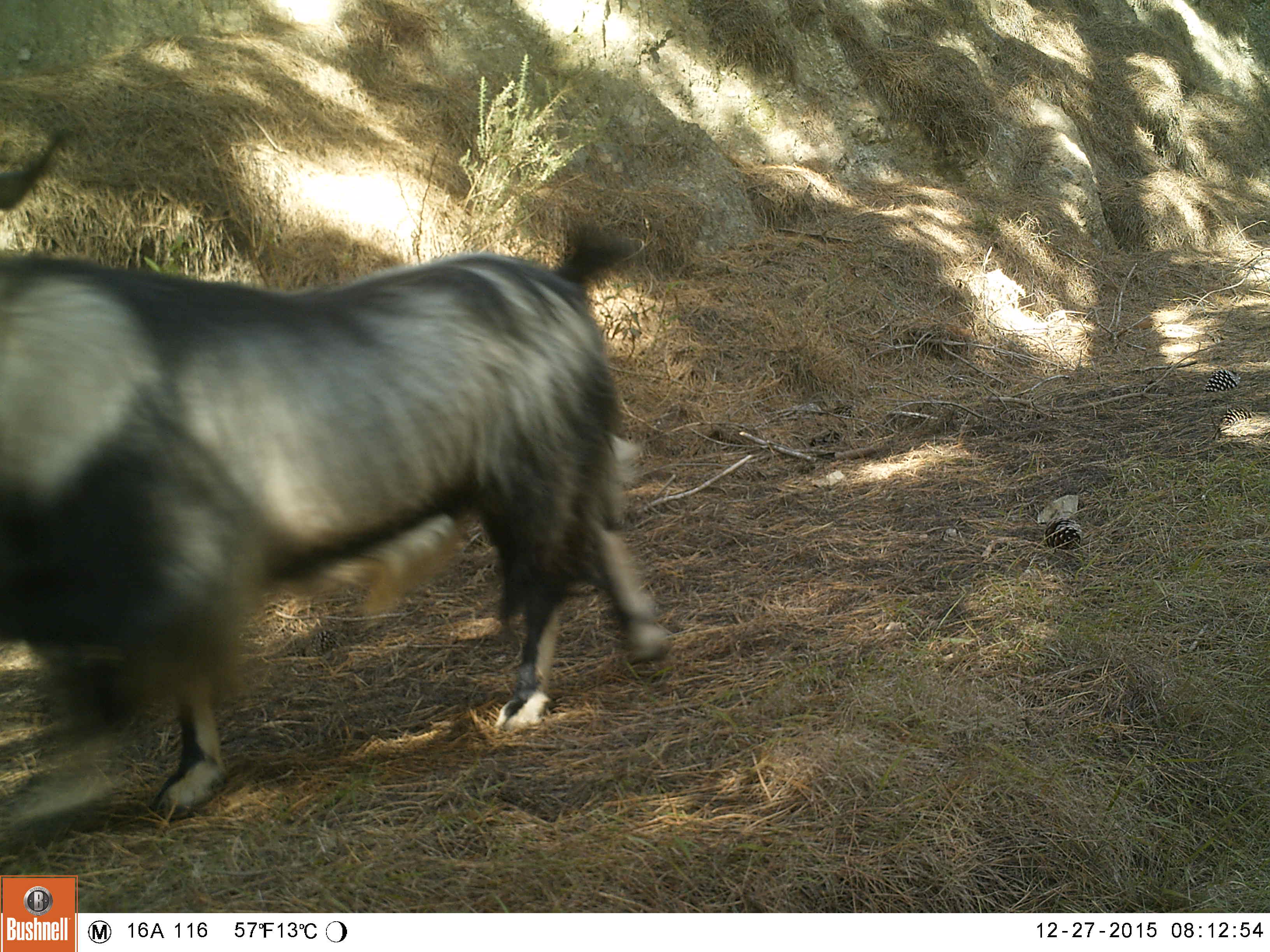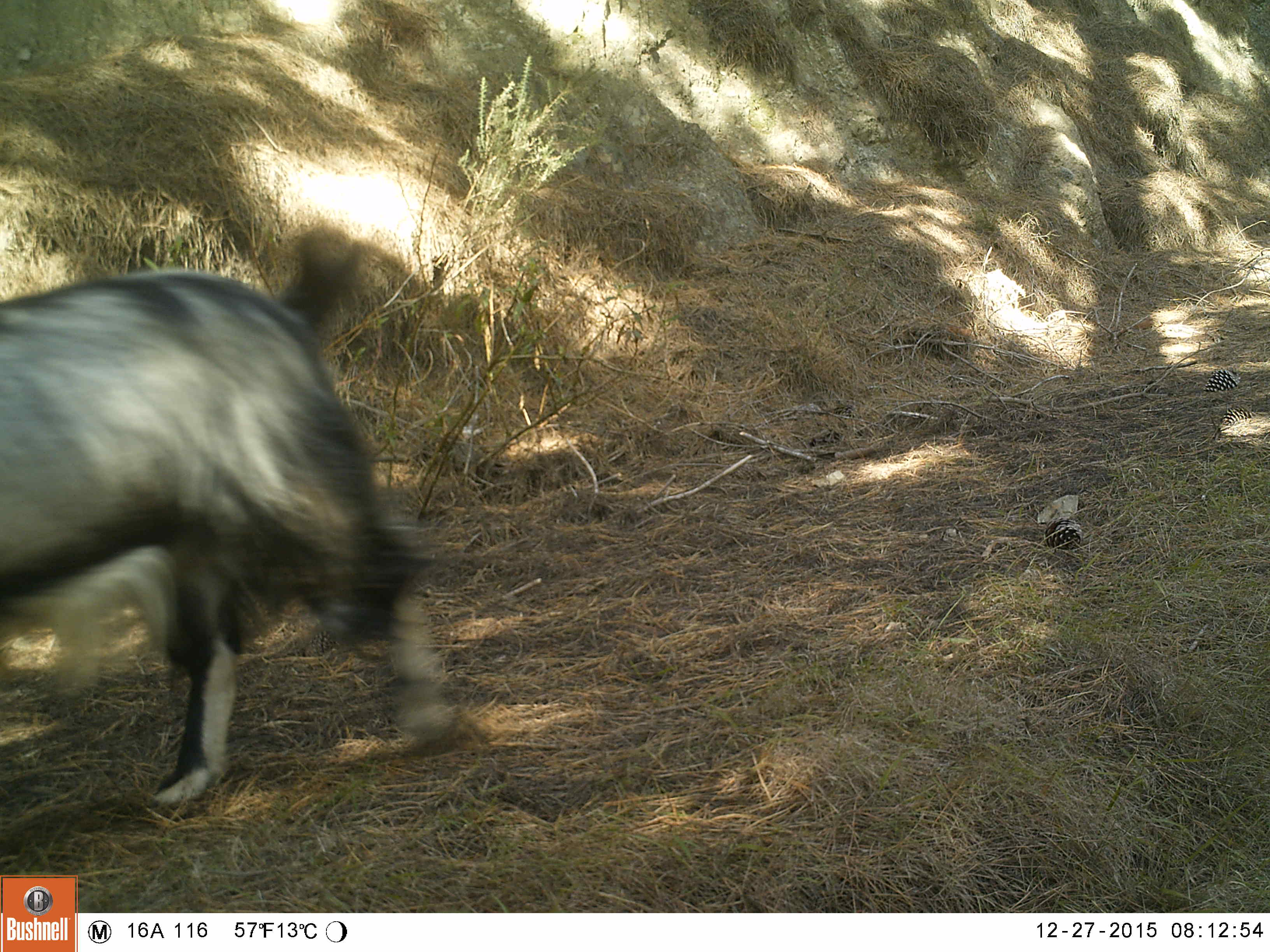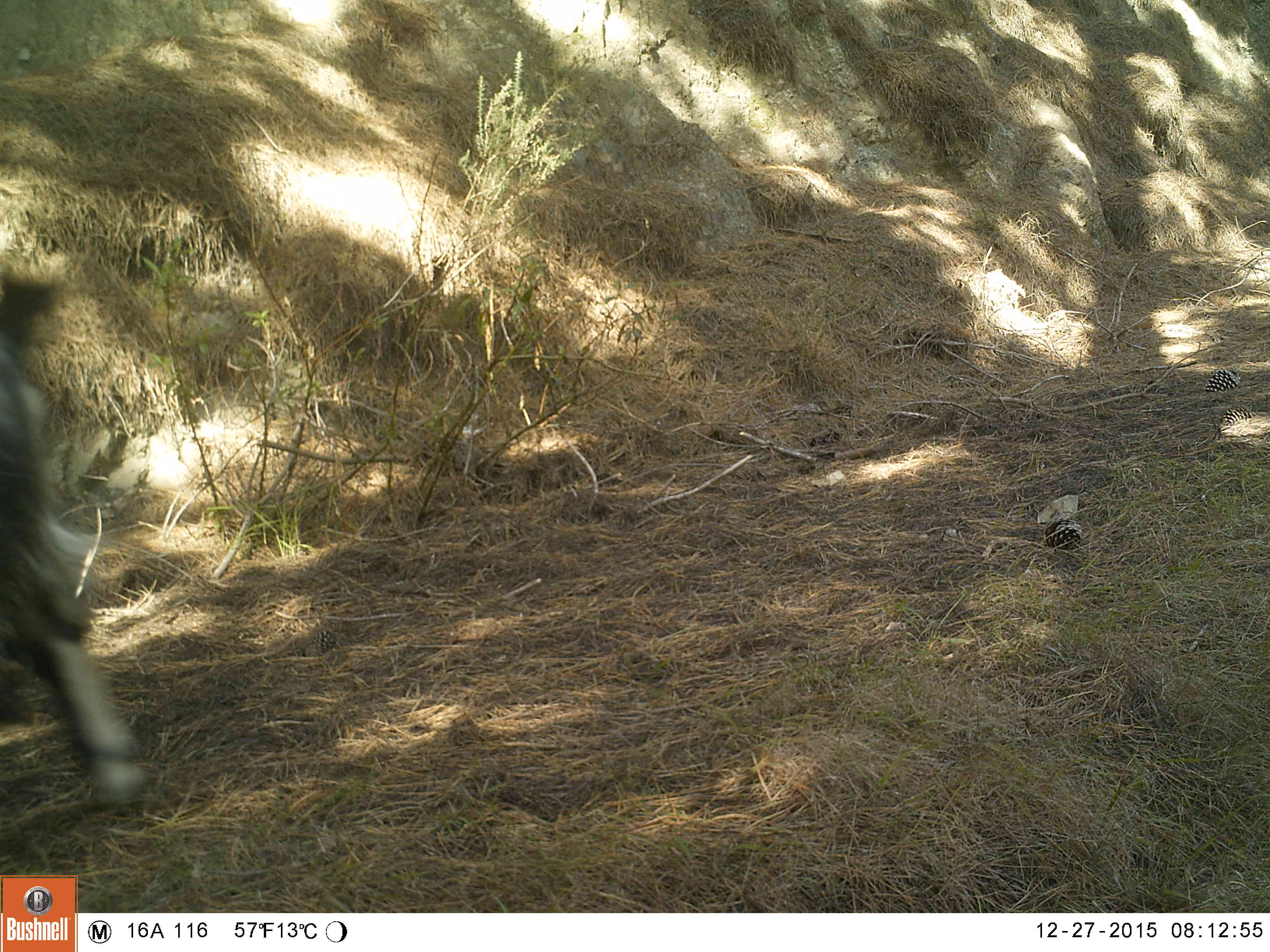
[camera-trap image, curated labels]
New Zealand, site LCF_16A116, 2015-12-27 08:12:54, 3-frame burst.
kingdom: Animalia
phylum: Chordata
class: Mammalia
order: Artiodactyla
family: Bovidae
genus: Capra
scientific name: Capra hircus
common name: goat